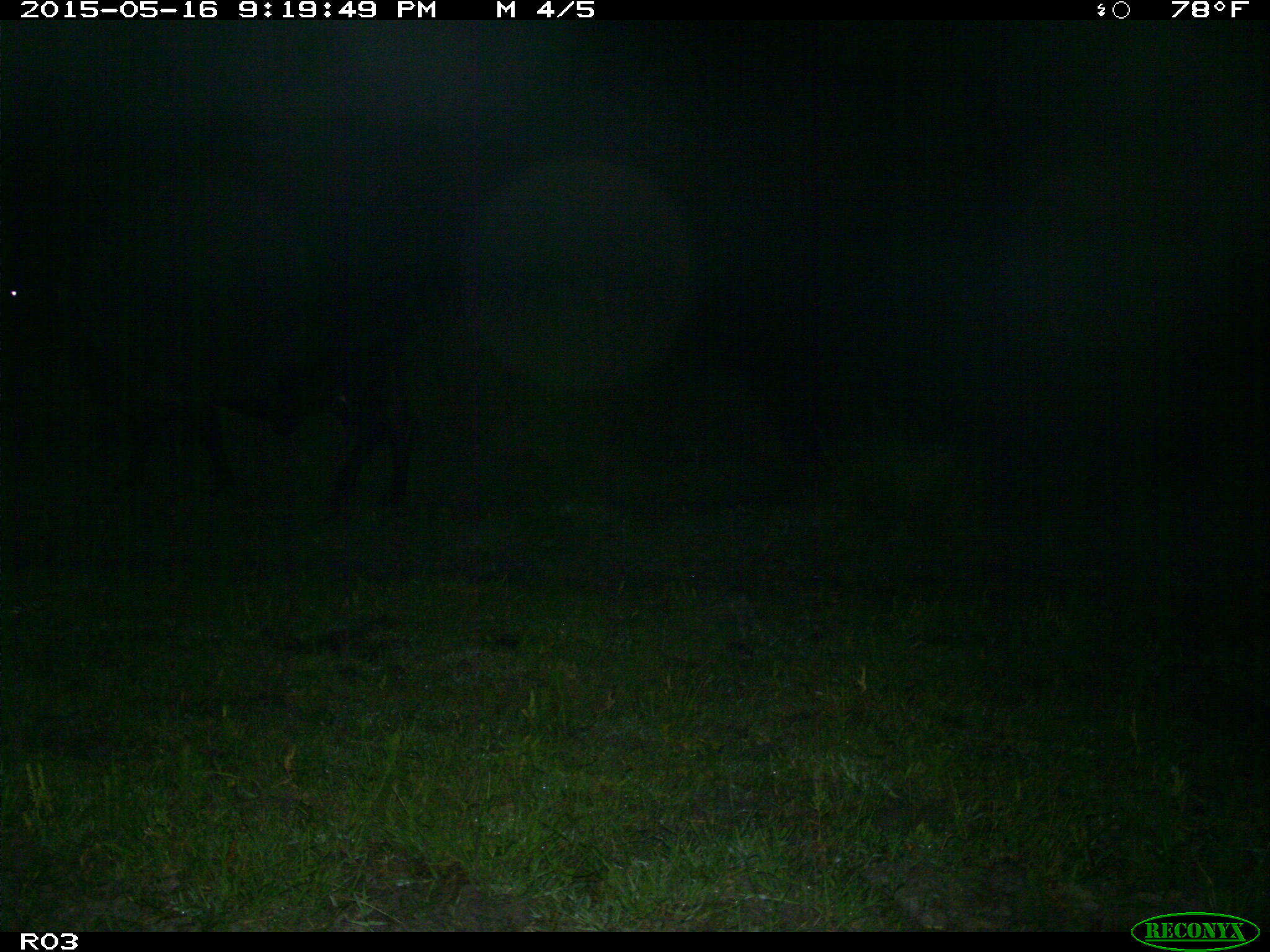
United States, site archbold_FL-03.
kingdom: Animalia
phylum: Chordata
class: Mammalia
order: Artiodactyla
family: Bovidae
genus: Bos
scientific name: Bos taurus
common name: domestic cow